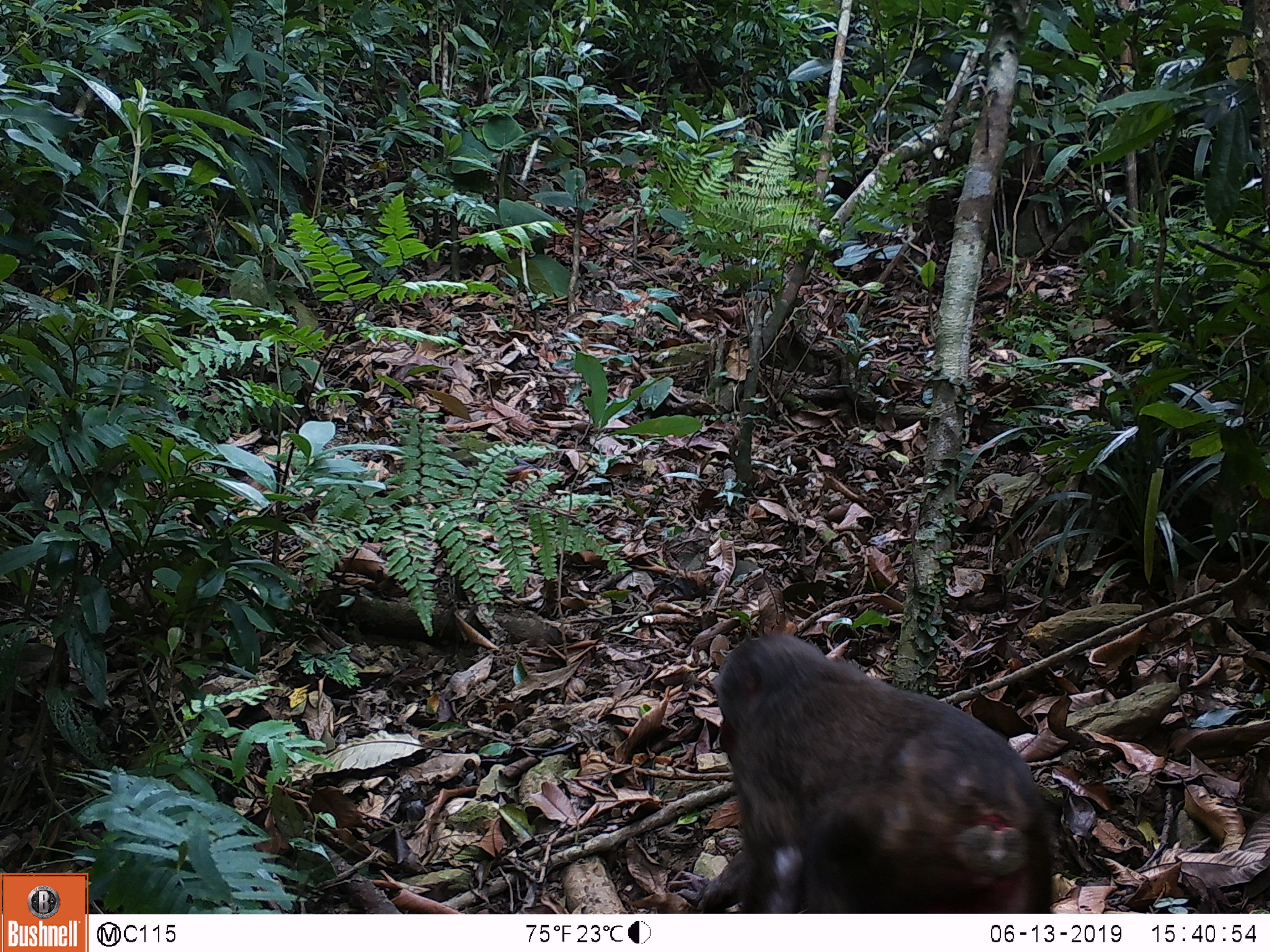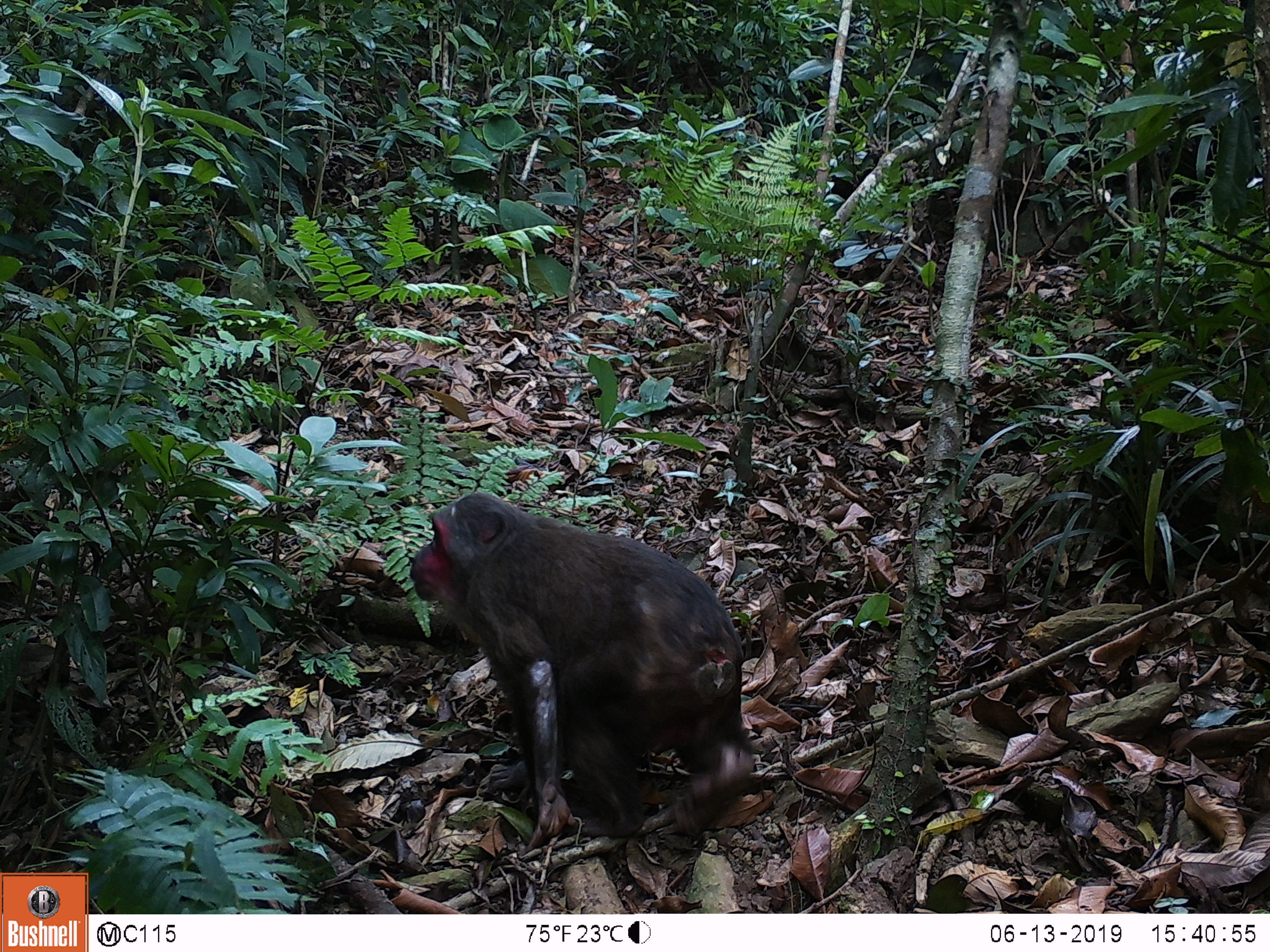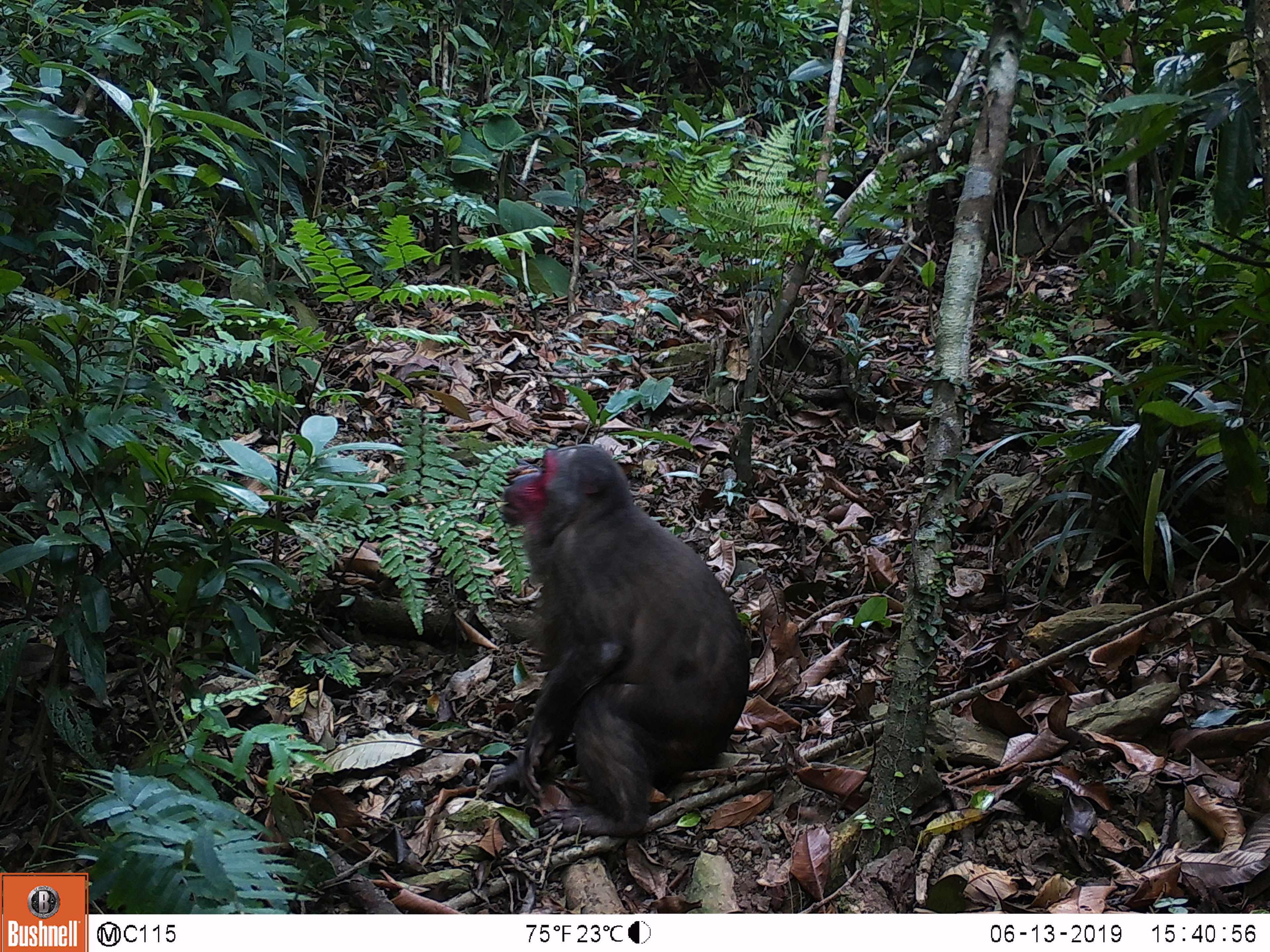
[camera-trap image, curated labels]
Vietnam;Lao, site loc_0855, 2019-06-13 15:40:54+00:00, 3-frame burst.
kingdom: Animalia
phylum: Chordata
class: Mammalia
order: Primates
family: Cercopithecidae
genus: Macaca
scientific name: Macaca arctoides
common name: stump-tailed macaque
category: stump tailed macaque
Stump tailed macaque (stump-tailed macaque) (Macaca arctoides). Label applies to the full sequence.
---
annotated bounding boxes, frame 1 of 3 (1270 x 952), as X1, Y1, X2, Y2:
stump tailed macaque: 693, 629, 1054, 913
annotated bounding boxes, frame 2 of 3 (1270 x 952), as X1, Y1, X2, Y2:
stump tailed macaque: 408, 489, 754, 840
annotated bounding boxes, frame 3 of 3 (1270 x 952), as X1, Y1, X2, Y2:
stump tailed macaque: 470, 443, 752, 839